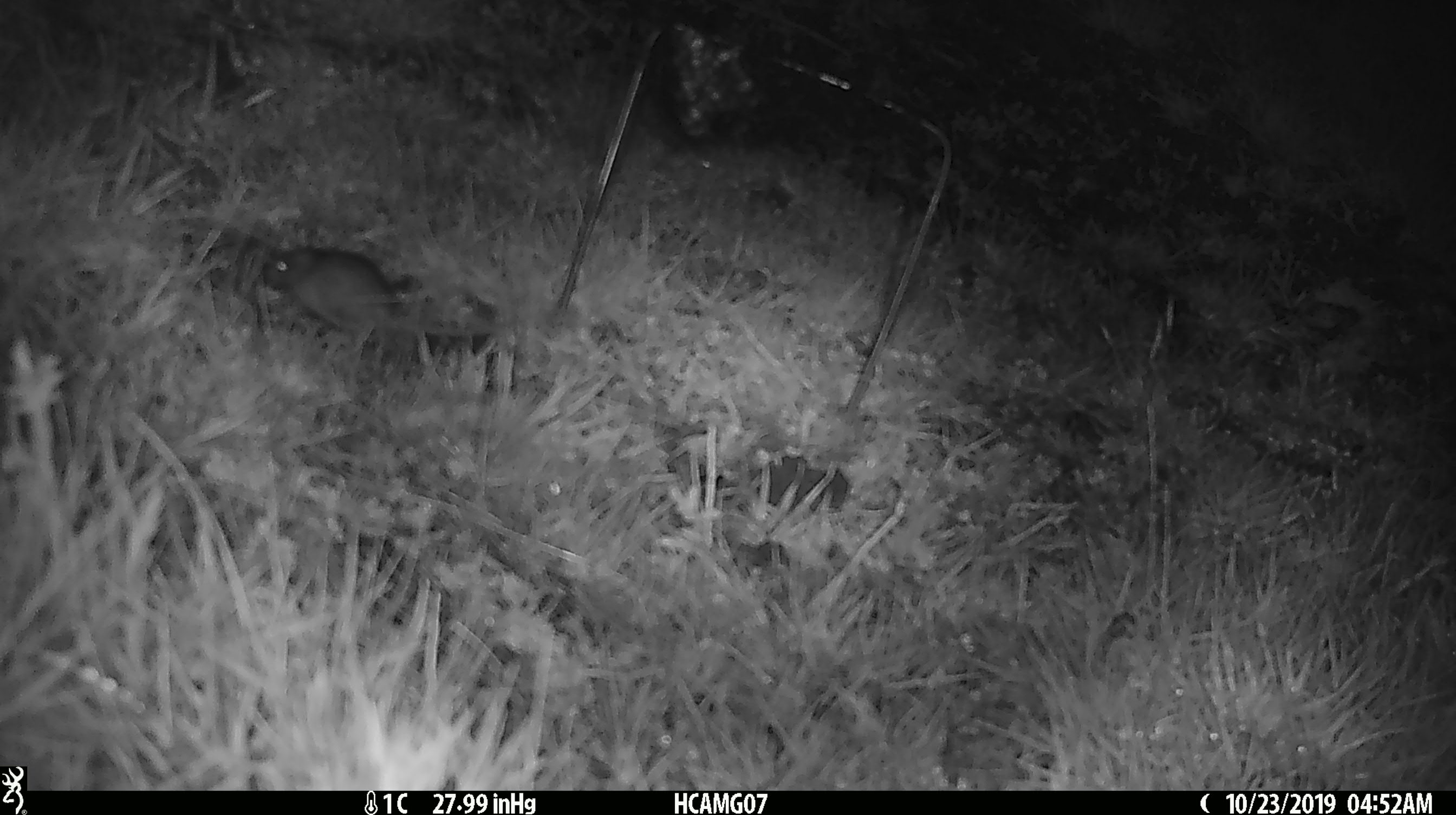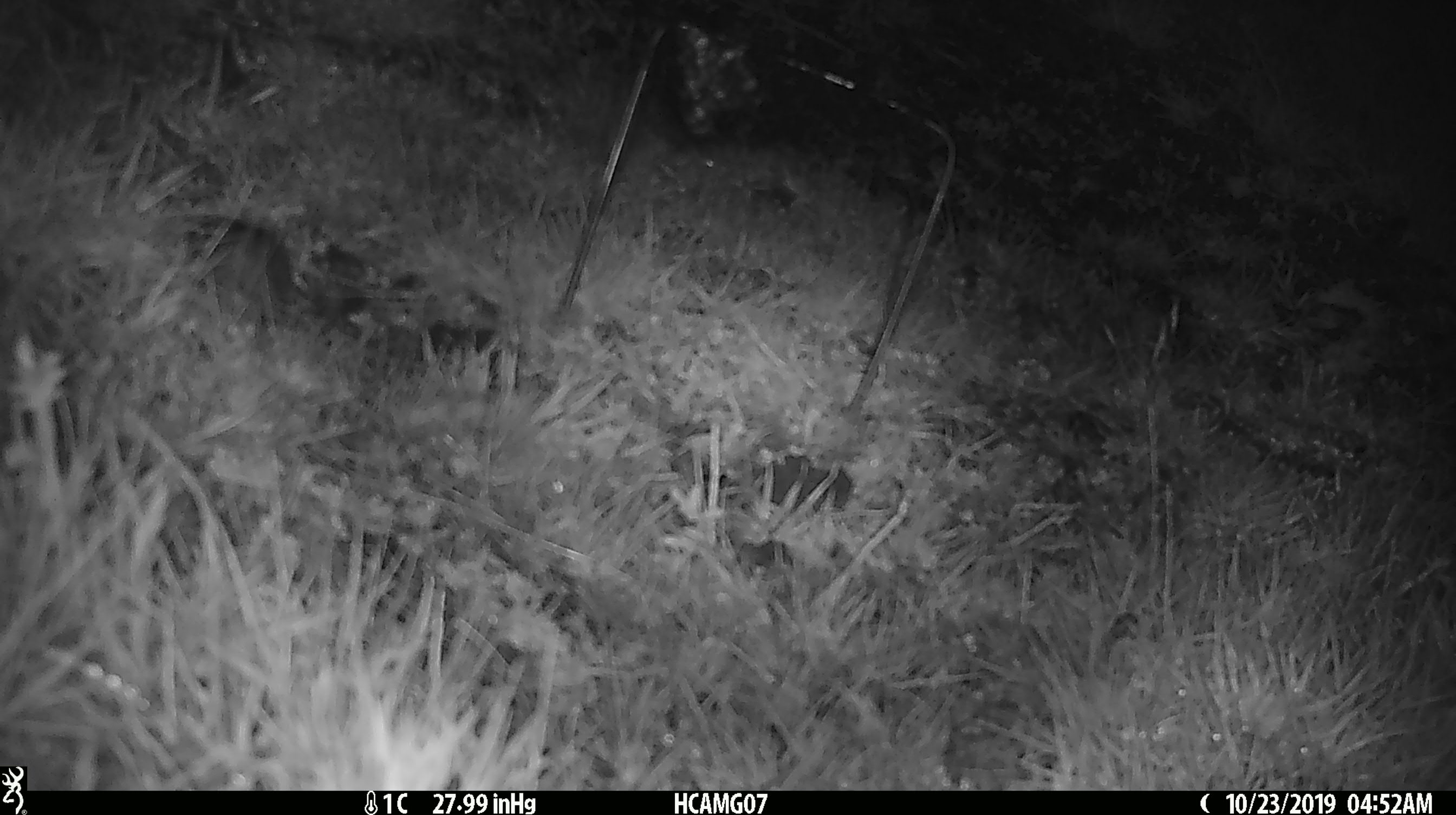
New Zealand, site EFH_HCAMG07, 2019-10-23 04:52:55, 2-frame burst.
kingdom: Animalia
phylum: Chordata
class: Mammalia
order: Rodentia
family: Muridae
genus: Mus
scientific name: Mus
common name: mouse